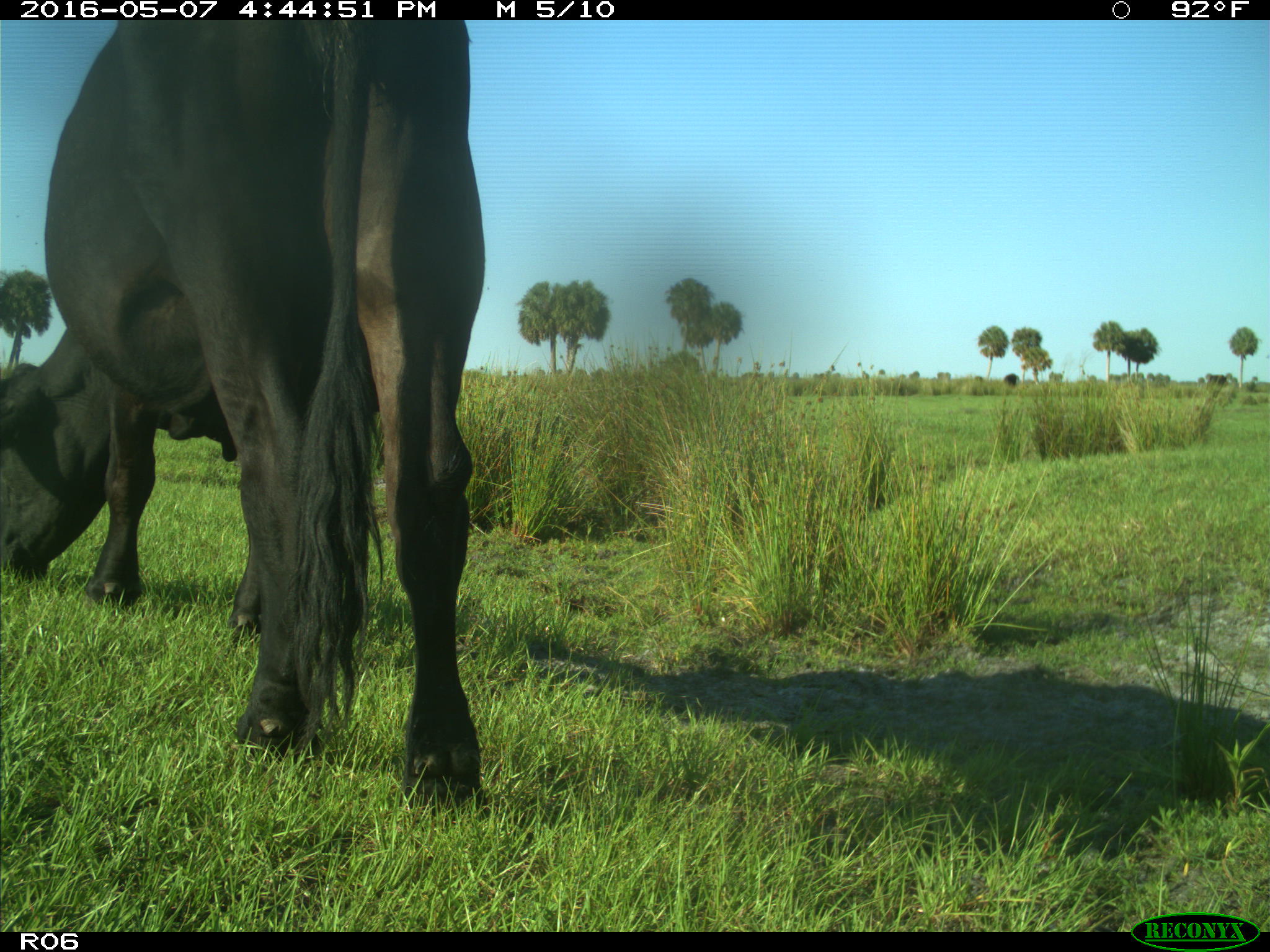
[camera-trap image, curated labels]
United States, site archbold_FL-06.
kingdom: Animalia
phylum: Chordata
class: Mammalia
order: Artiodactyla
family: Bovidae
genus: Bos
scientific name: Bos taurus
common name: domestic cow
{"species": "Bos taurus (domestic cow)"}